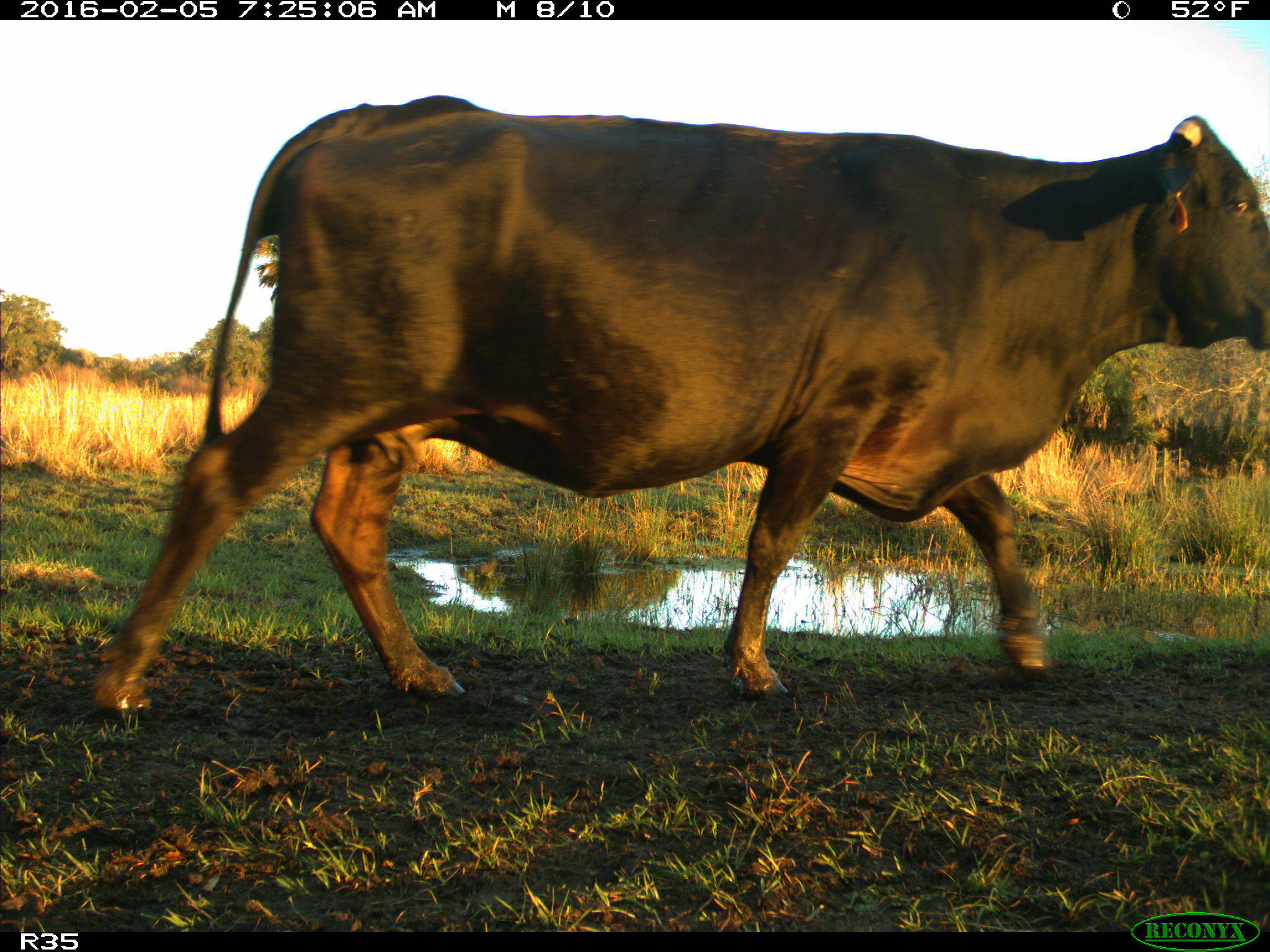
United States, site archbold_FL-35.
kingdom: Animalia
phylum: Chordata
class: Mammalia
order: Artiodactyla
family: Bovidae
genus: Bos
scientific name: Bos taurus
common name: domestic cow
Bos taurus (domestic cow).